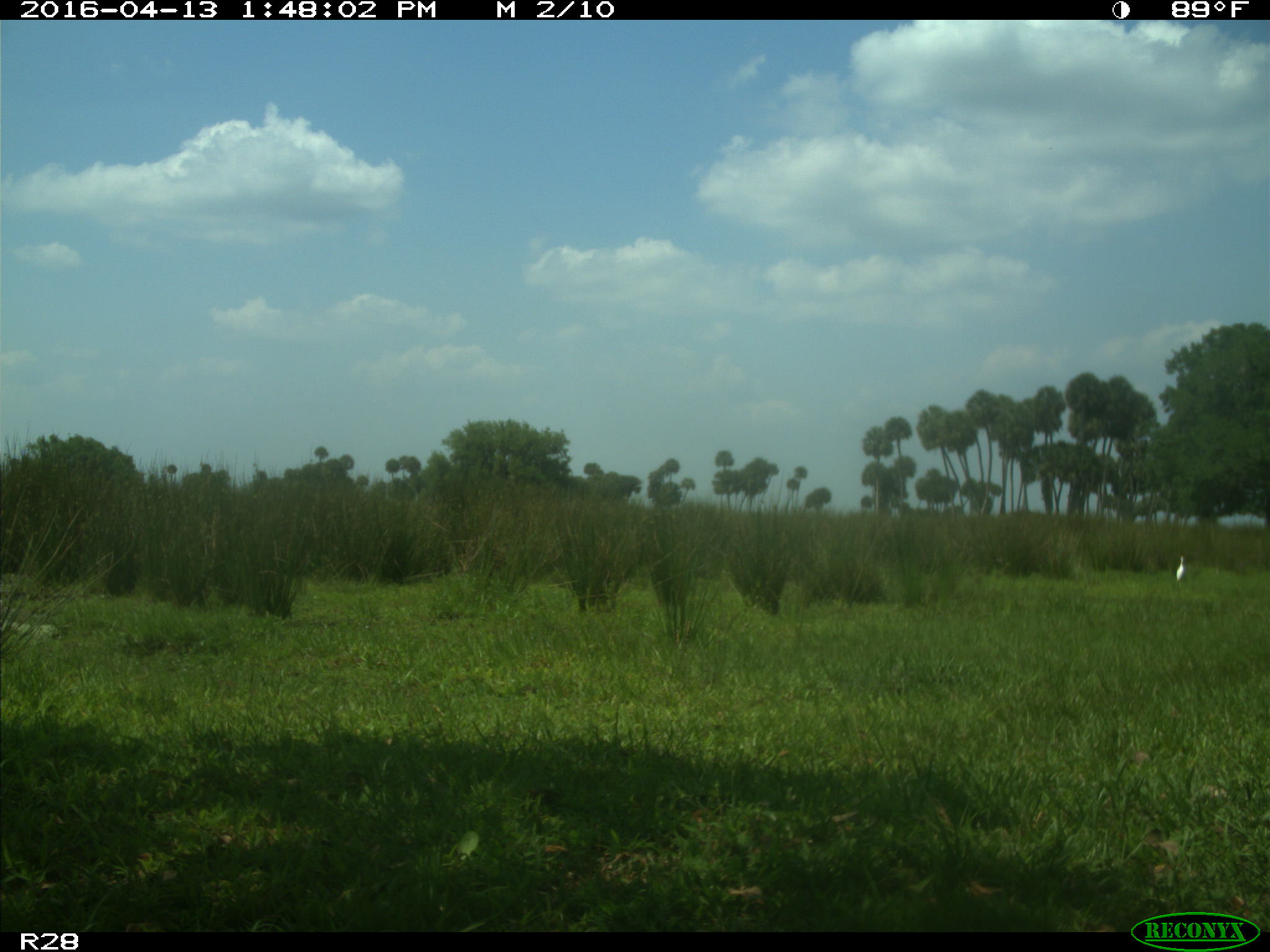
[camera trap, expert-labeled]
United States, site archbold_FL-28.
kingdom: Animalia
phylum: Chordata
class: Aves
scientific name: Aves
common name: birds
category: unidentified bird